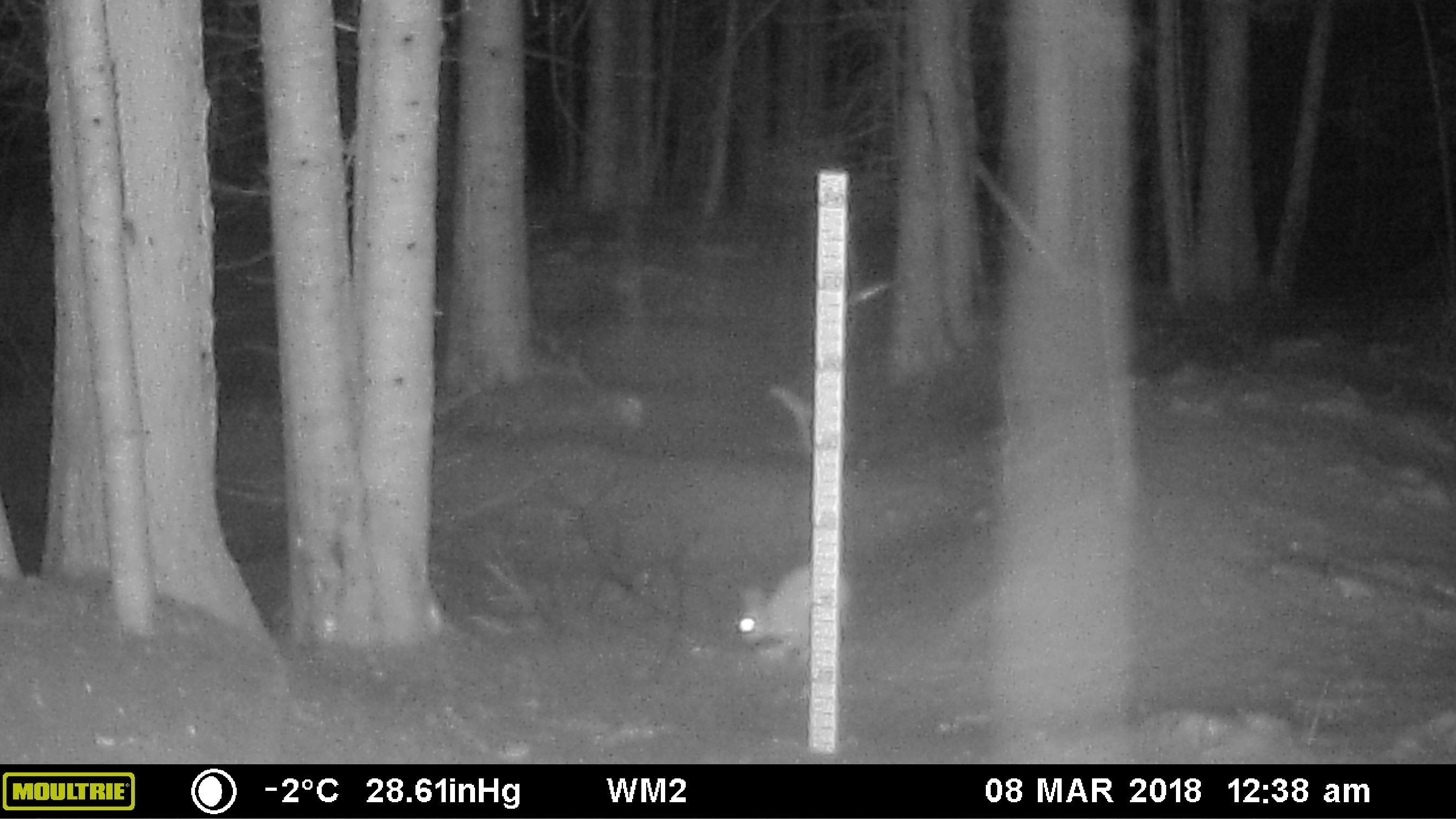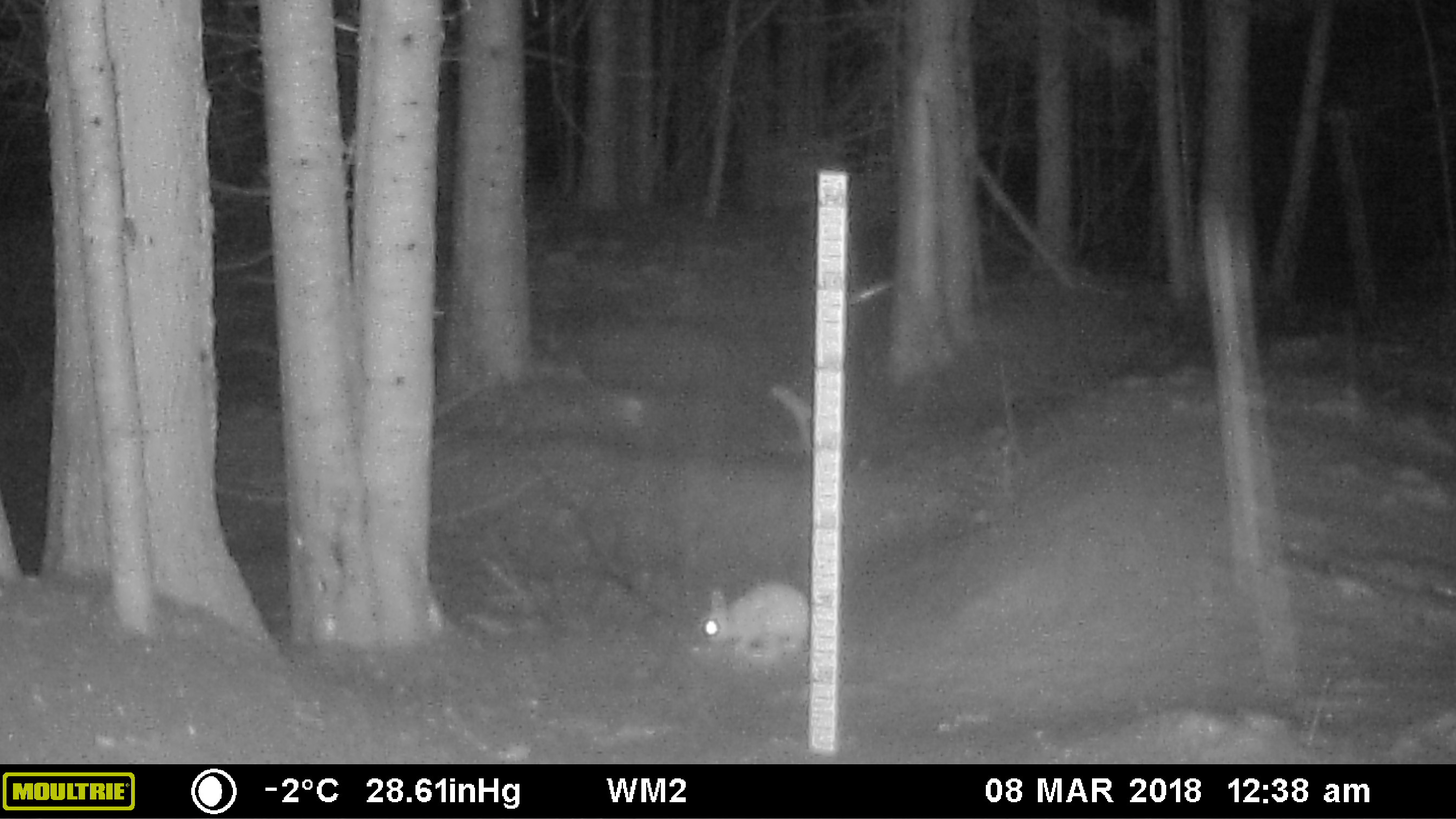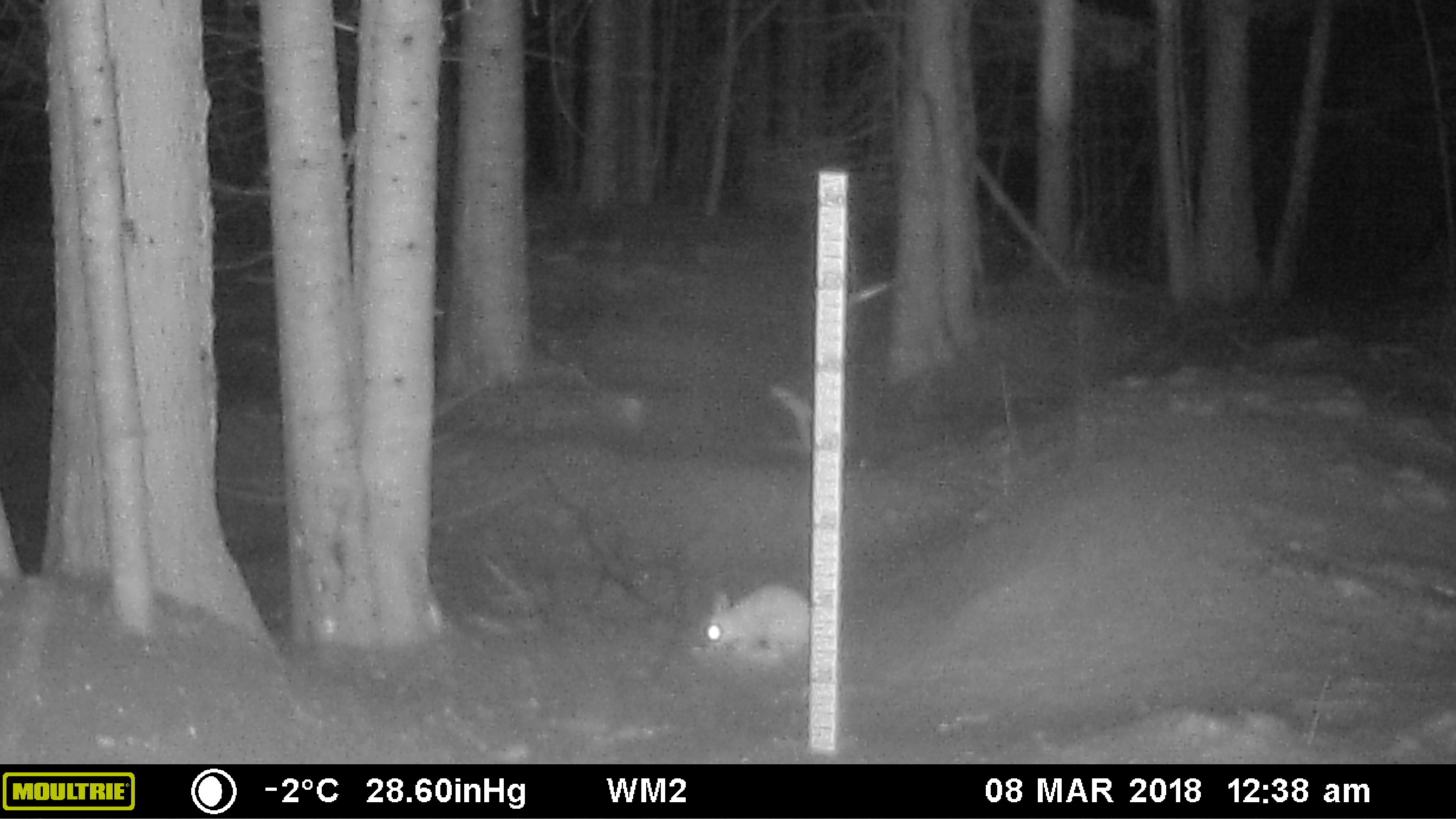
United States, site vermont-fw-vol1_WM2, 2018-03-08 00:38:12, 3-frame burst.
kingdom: Animalia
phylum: Chordata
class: Mammalia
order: Lagomorpha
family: Leporidae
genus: Lepus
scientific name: Lepus americanus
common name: snowshoe hare